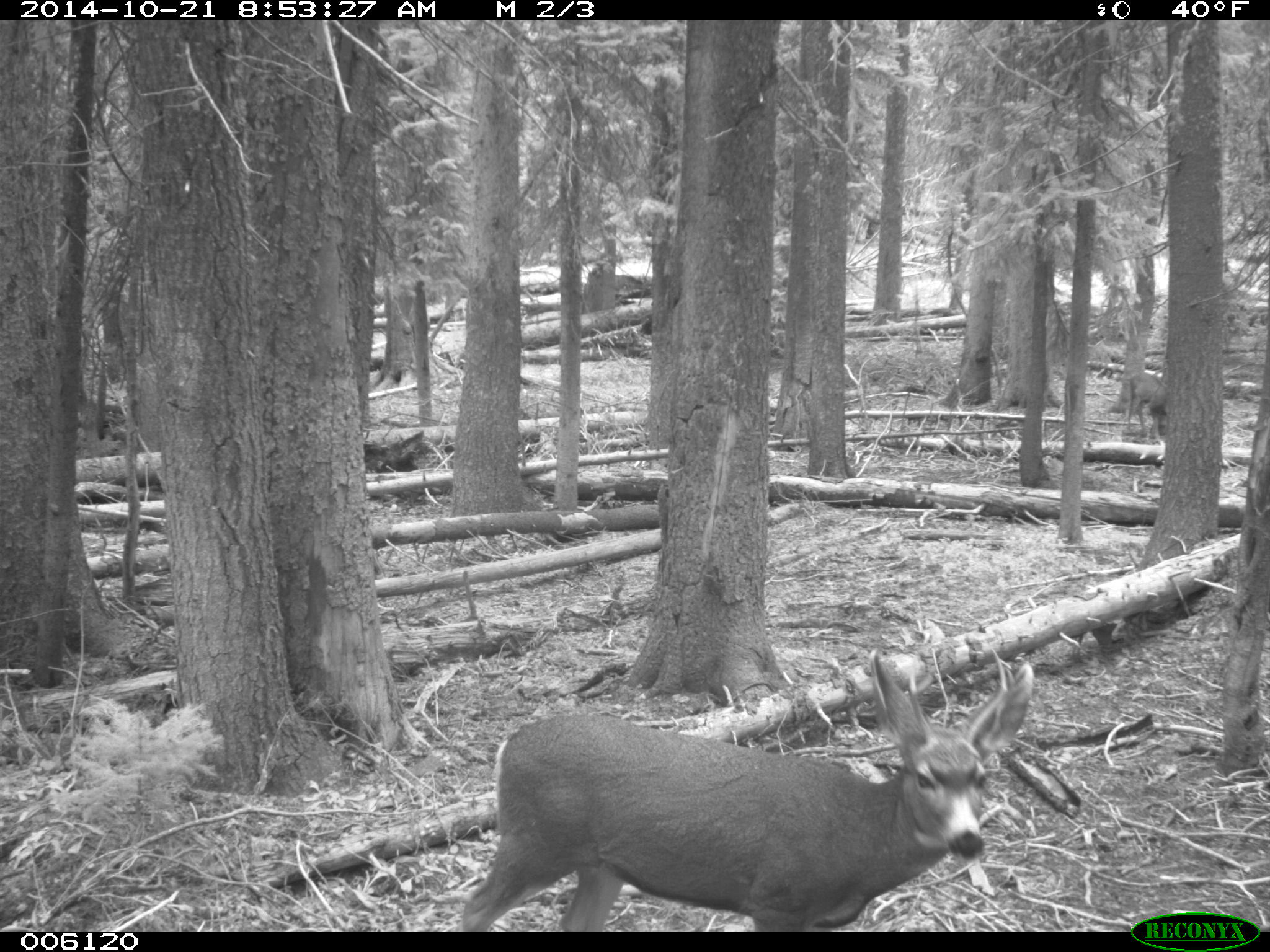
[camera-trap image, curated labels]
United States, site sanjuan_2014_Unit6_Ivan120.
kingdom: Animalia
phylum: Chordata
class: Mammalia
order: Artiodactyla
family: Cervidae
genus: Odocoileus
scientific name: Odocoileus hemionus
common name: mule deer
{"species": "Odocoileus hemionus (mule deer)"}